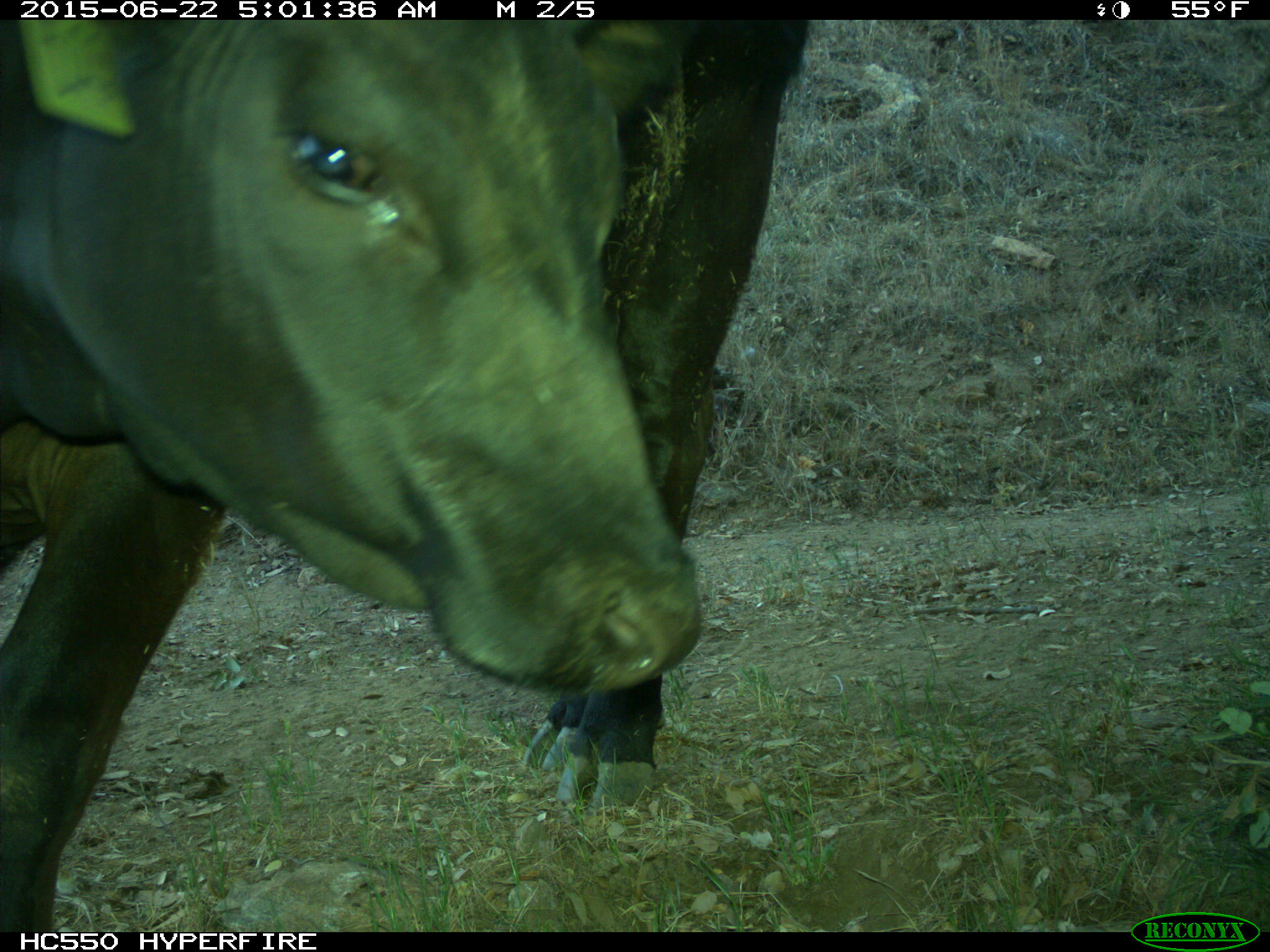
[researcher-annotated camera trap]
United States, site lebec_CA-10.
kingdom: Animalia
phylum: Chordata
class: Mammalia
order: Artiodactyla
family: Bovidae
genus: Bos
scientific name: Bos taurus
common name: domestic cow